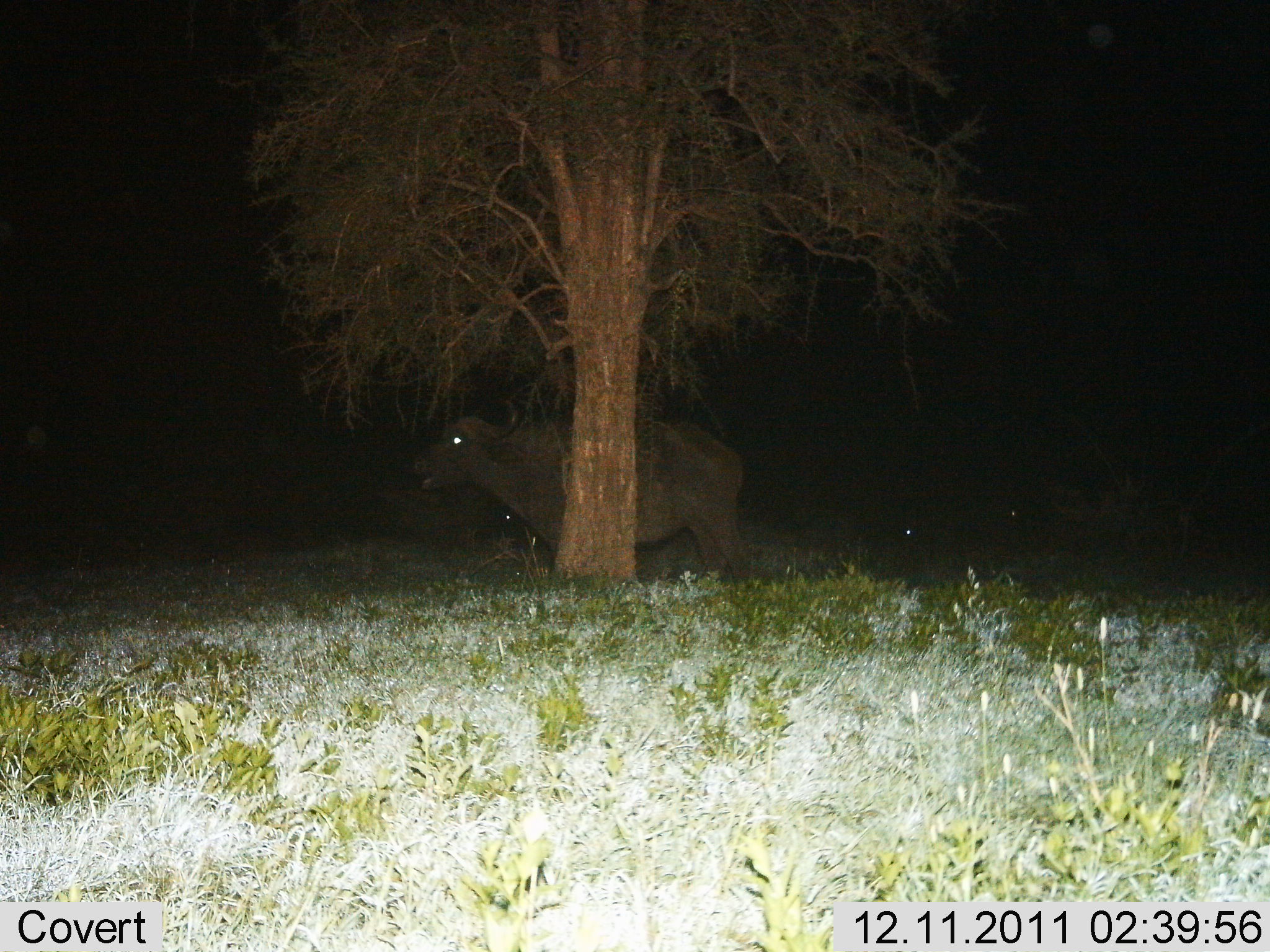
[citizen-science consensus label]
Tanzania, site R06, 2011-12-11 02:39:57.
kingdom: Animalia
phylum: Chordata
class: Mammalia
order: Artiodactyla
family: Bovidae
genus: Syncerus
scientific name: Syncerus caffer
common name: cape buffalo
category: buffalo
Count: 1.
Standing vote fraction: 100%.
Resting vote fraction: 7%.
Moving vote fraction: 0%.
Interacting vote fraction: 7%.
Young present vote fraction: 0%.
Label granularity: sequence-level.